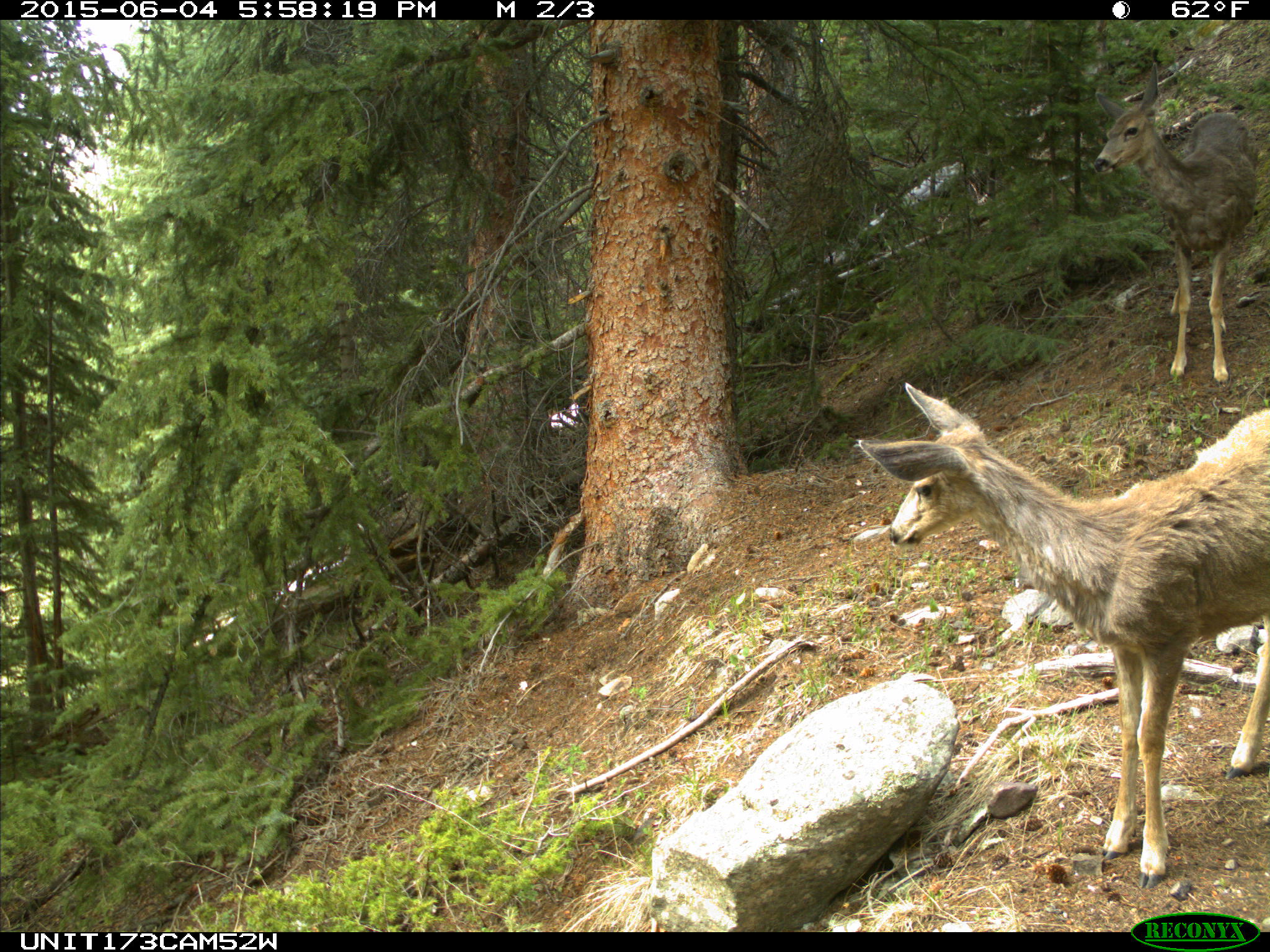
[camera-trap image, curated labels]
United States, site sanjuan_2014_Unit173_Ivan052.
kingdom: Animalia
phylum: Chordata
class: Mammalia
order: Artiodactyla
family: Cervidae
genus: Odocoileus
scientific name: Odocoileus hemionus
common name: mule deer